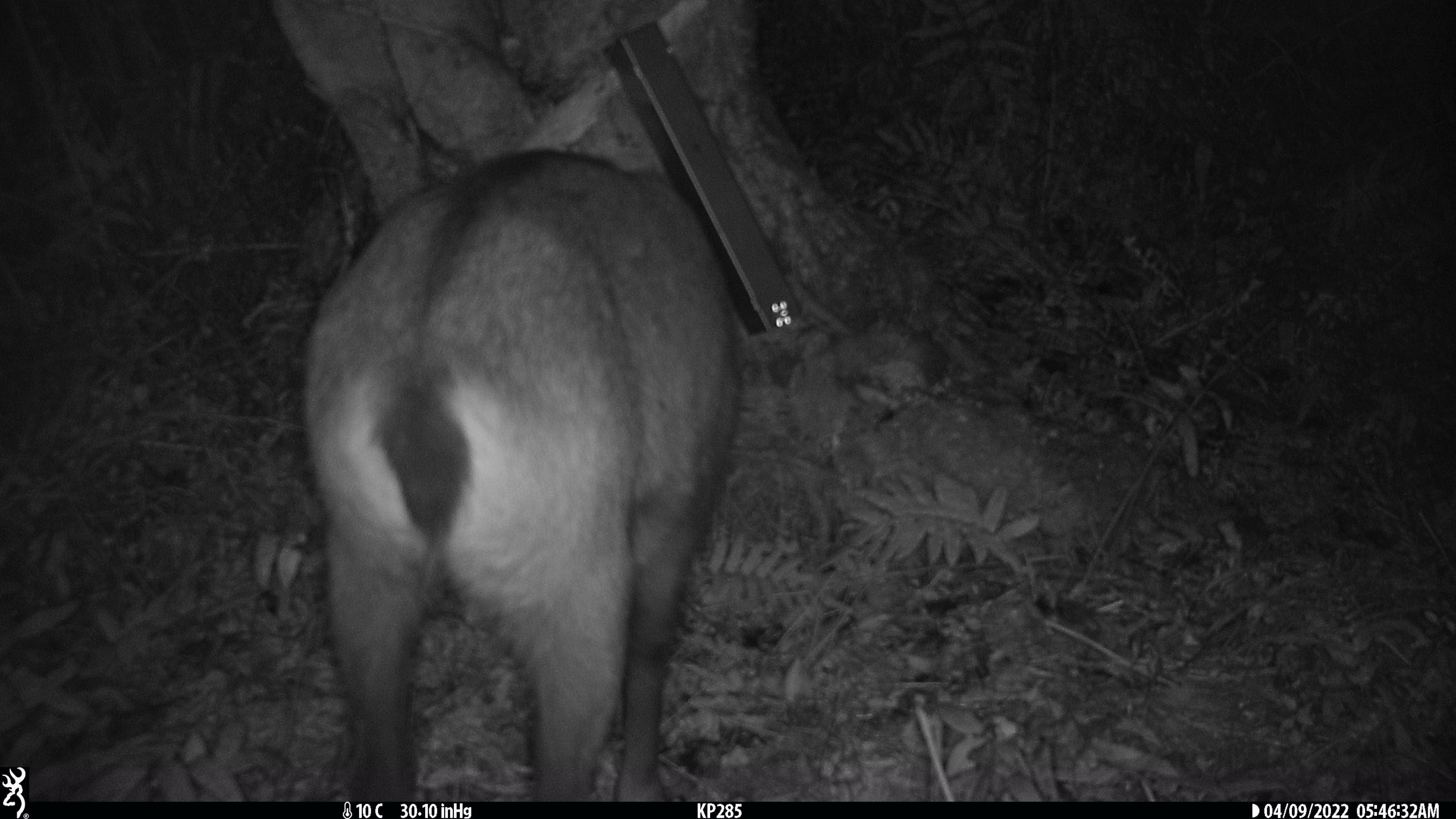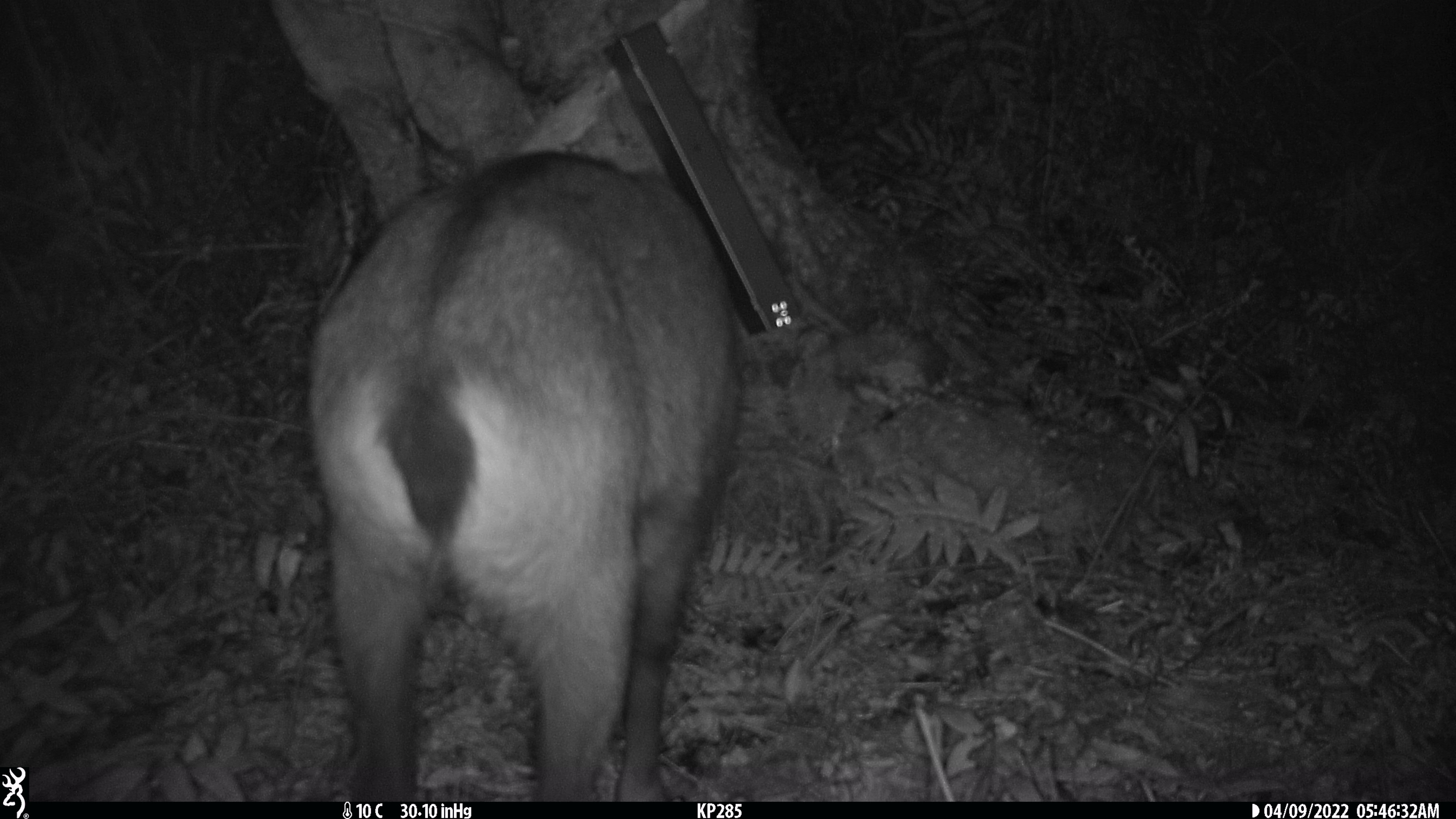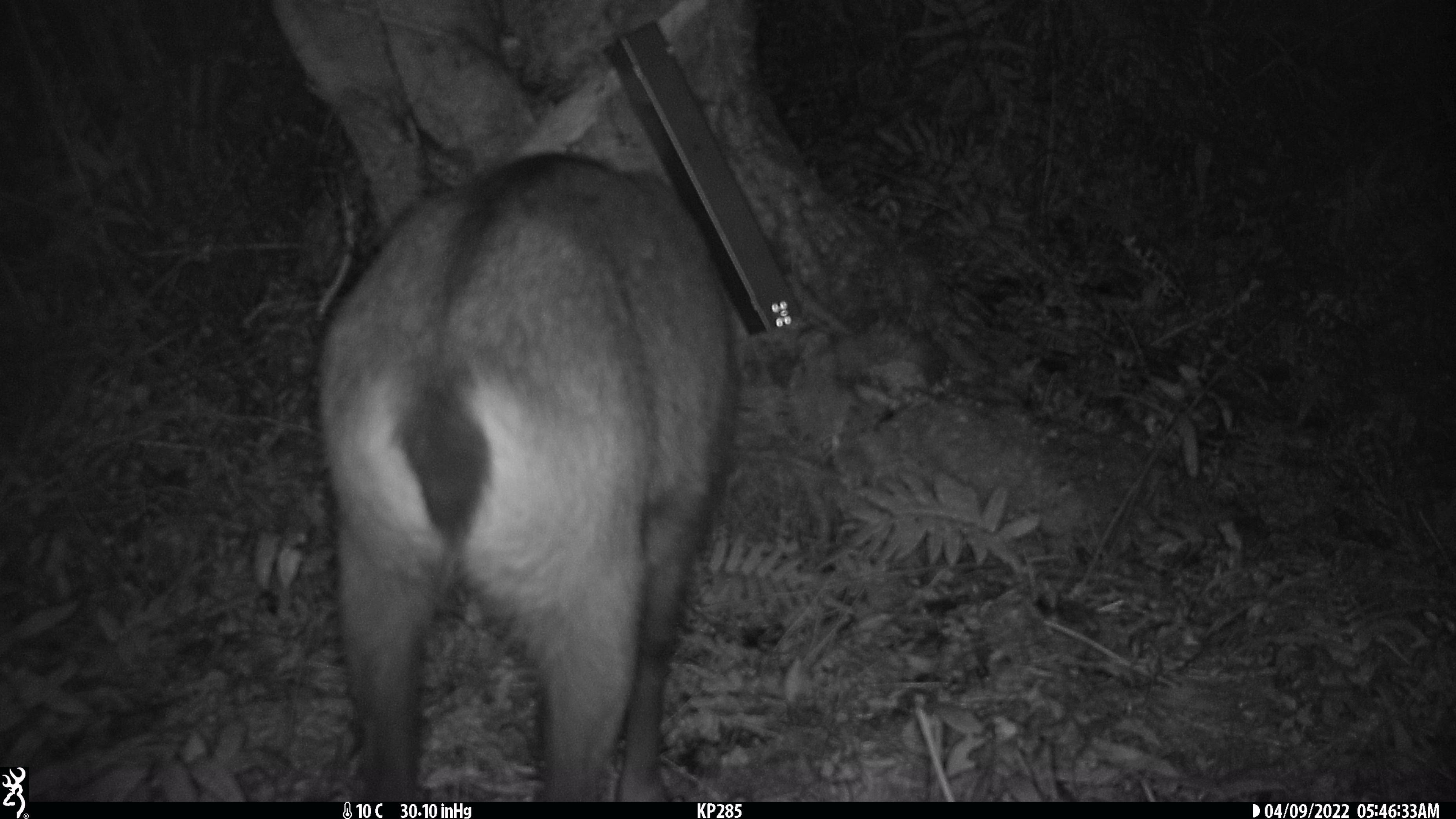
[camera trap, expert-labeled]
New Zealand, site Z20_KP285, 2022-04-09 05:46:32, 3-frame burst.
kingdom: Animalia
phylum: Chordata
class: Mammalia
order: Artiodactyla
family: Bovidae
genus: Rupicapra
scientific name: Rupicapra rupicapra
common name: alpine chamois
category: chamois